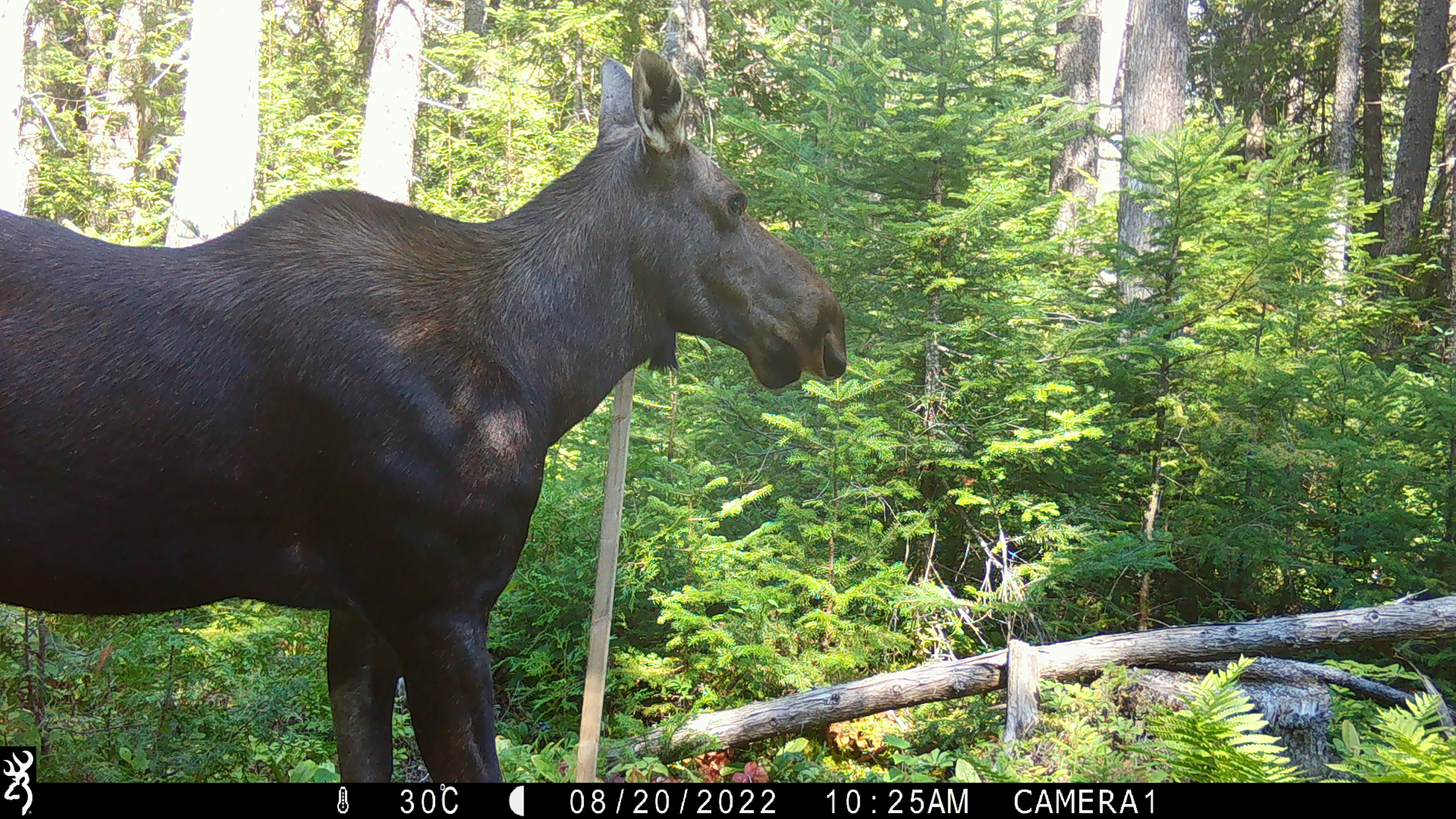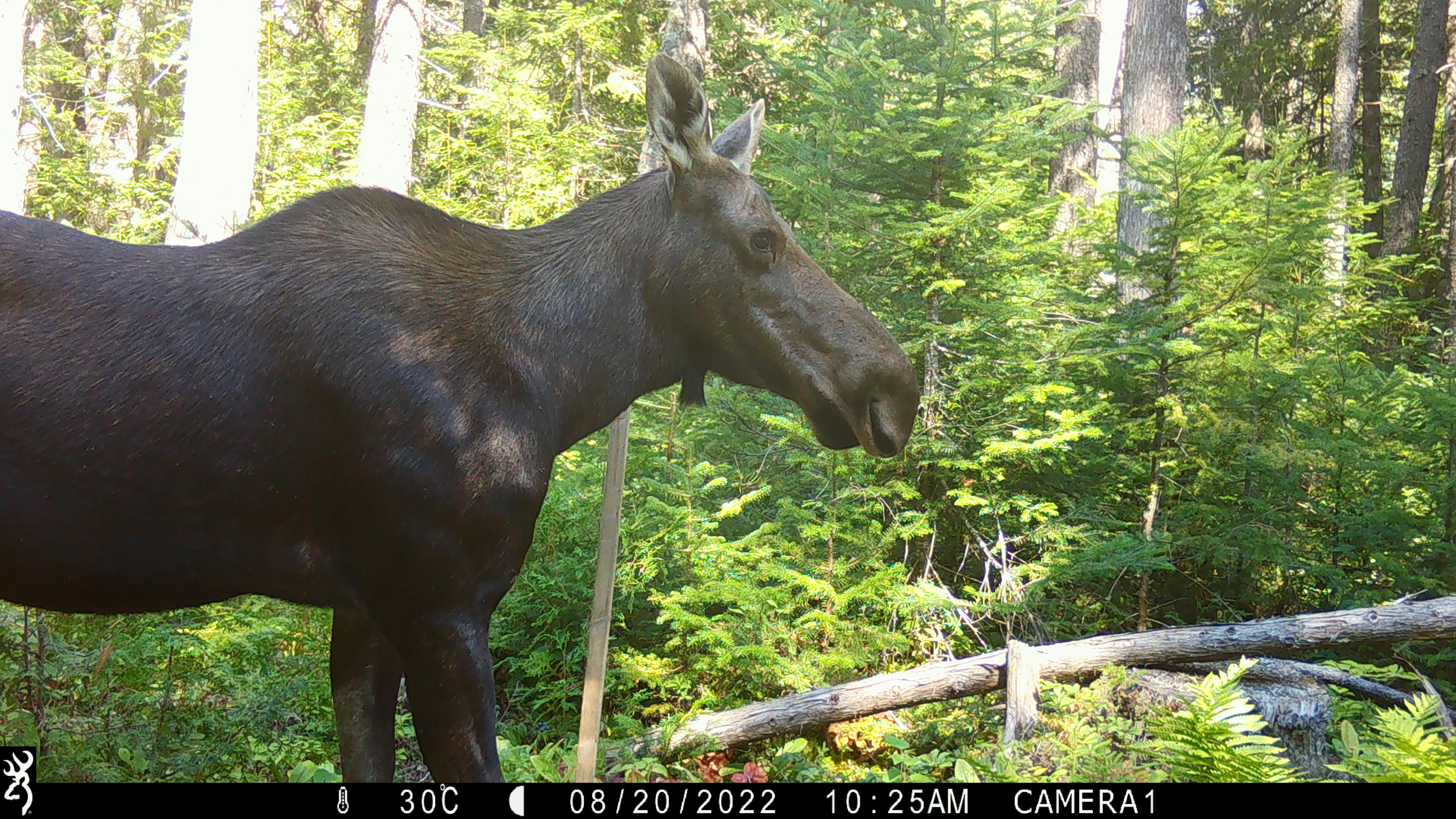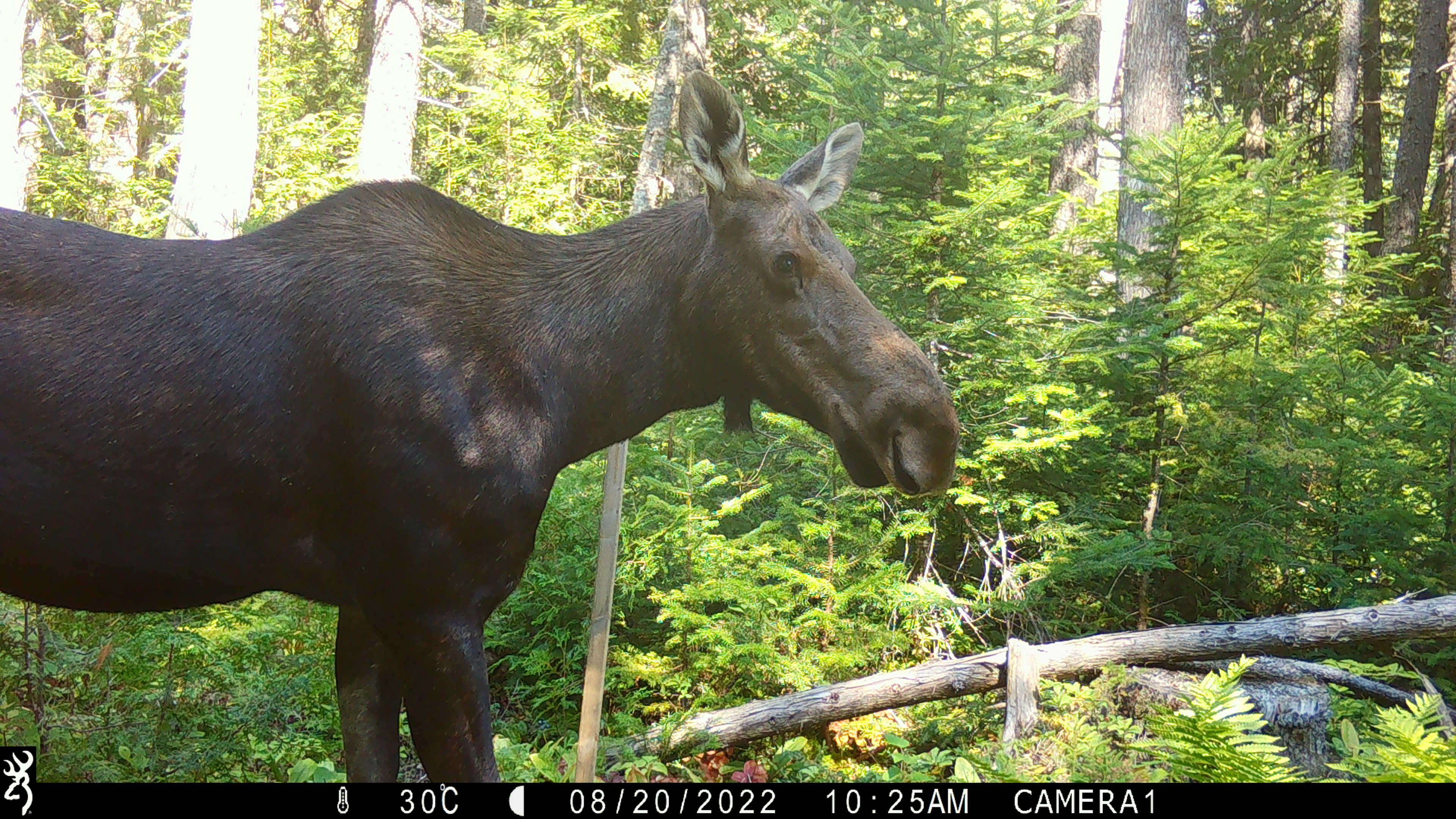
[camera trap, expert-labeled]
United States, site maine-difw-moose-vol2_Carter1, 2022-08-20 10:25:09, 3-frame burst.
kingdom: Animalia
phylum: Chordata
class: Mammalia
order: Artiodactyla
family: Cervidae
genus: Alces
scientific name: Alces alces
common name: moose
Moose (Alces alces).